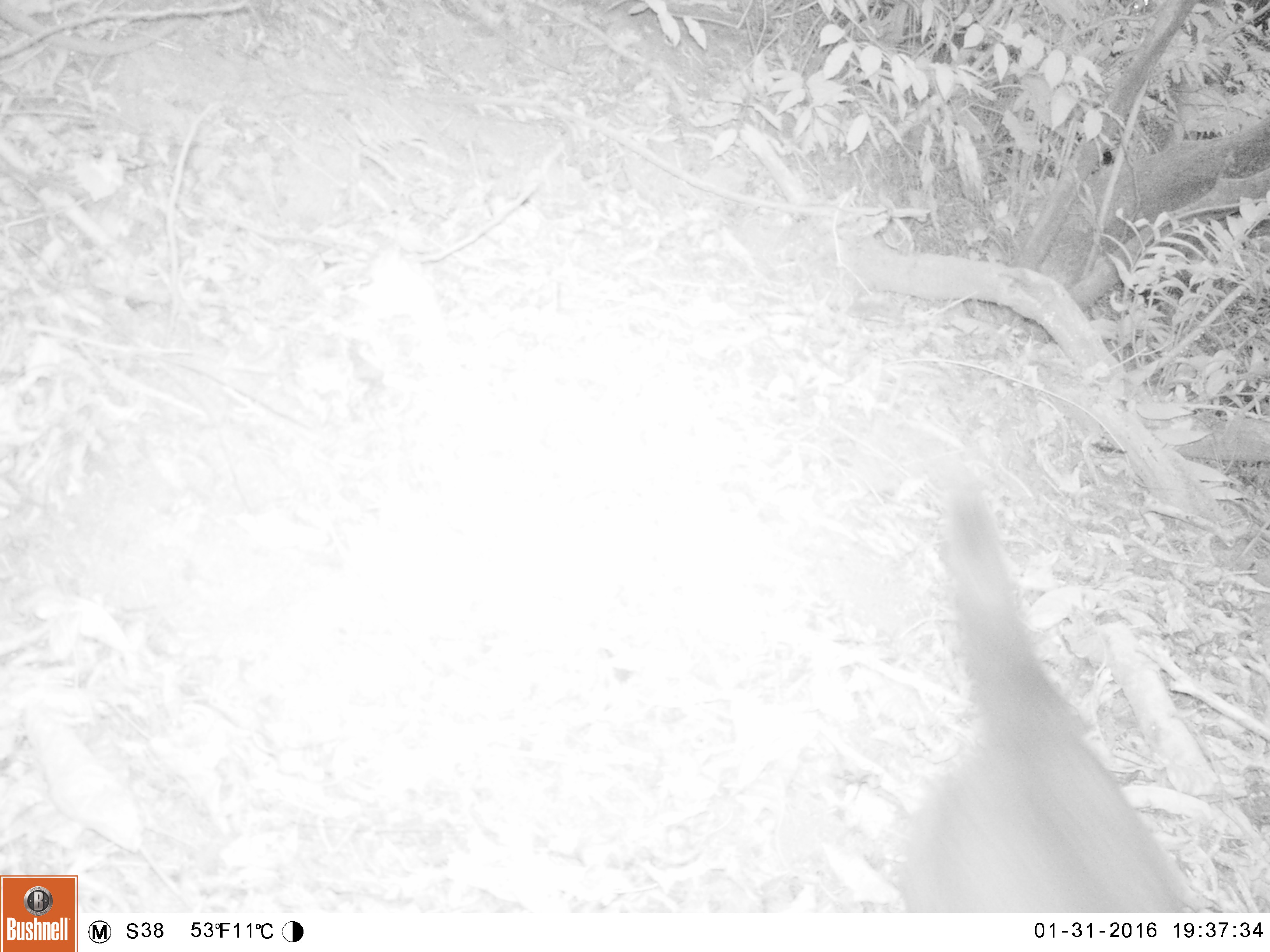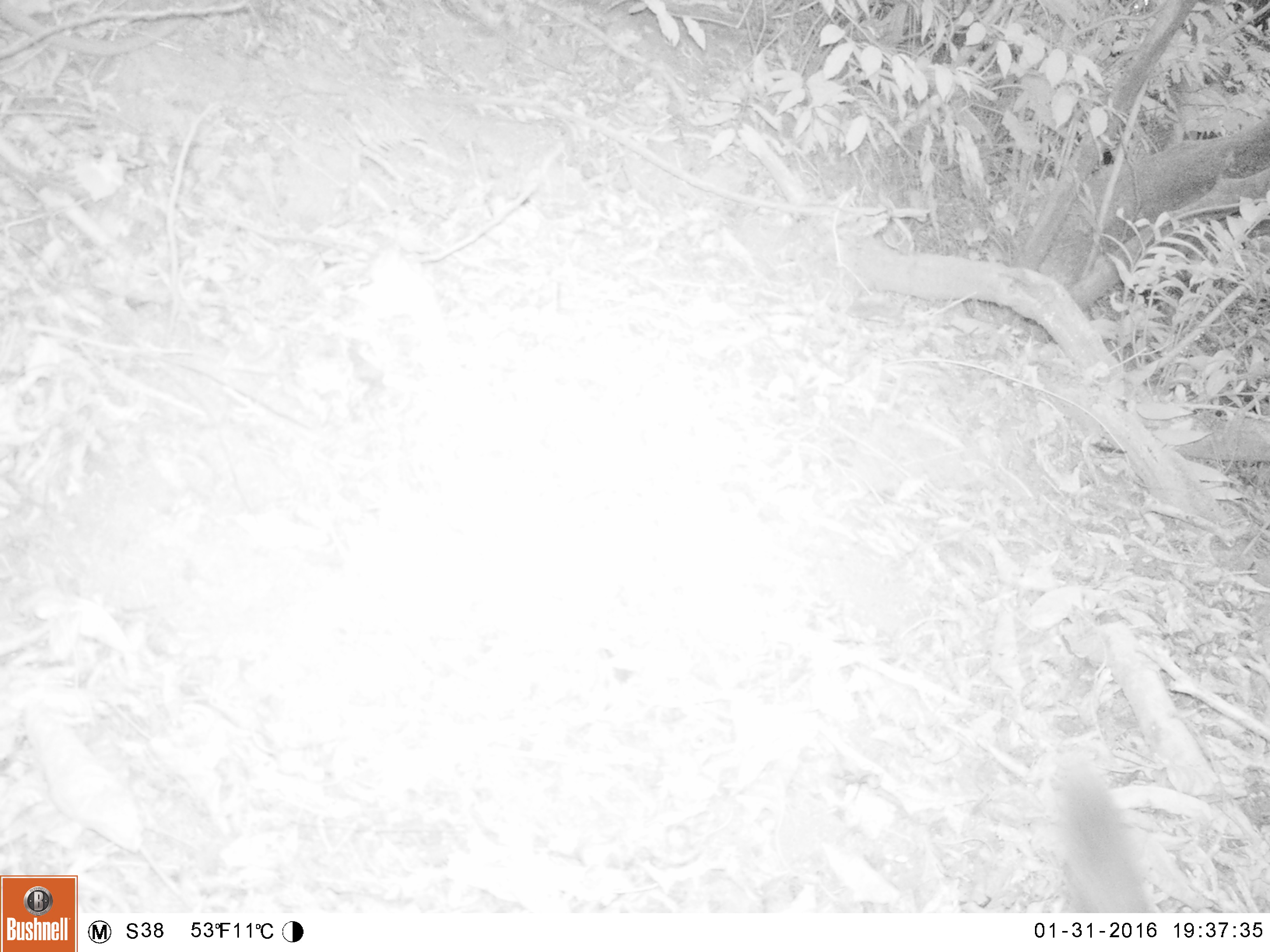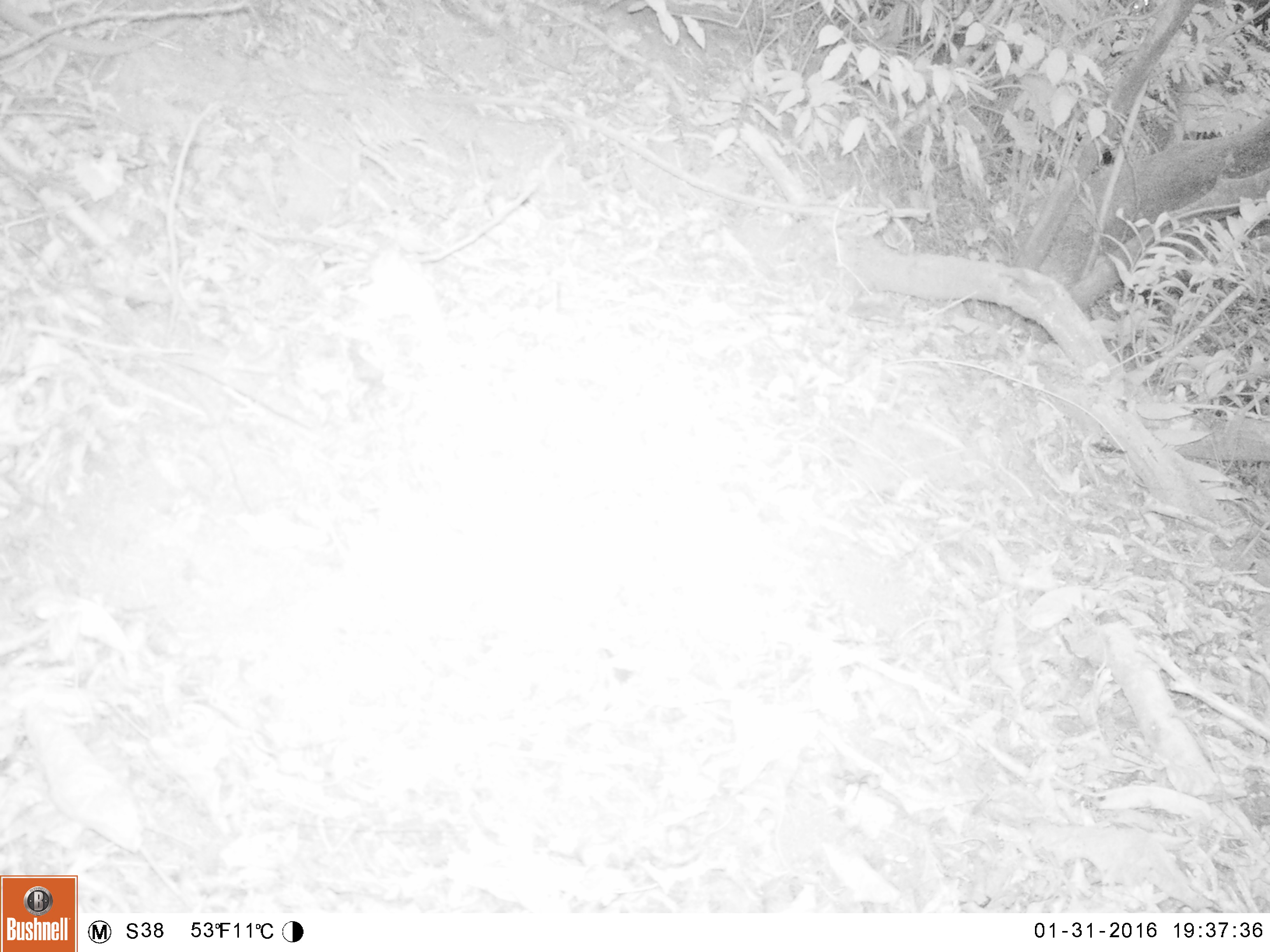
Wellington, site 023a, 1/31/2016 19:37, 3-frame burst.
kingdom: Animalia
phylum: Chordata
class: Mammalia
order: Carnivora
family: Felidae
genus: Felis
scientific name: Felis catus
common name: cat